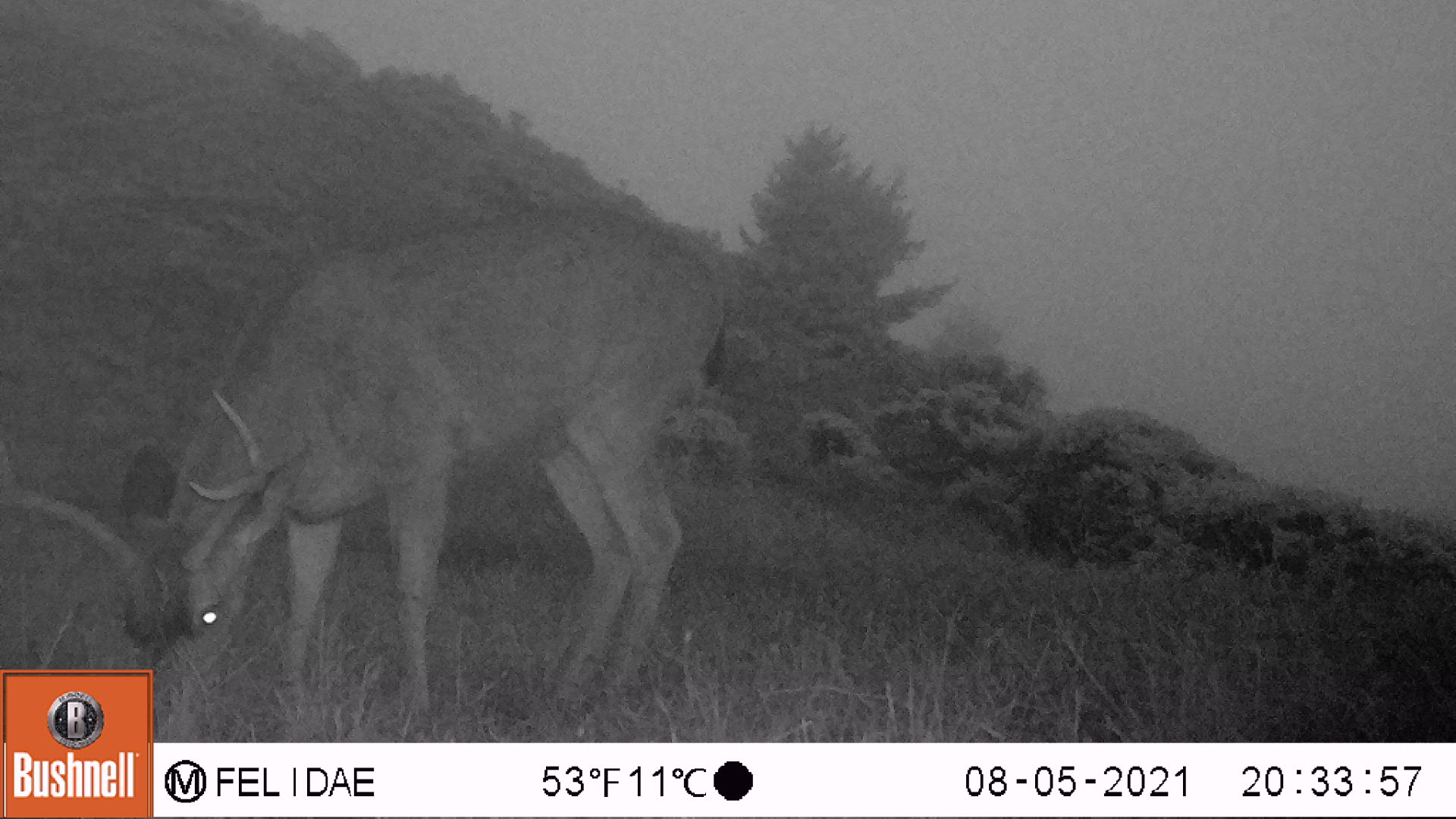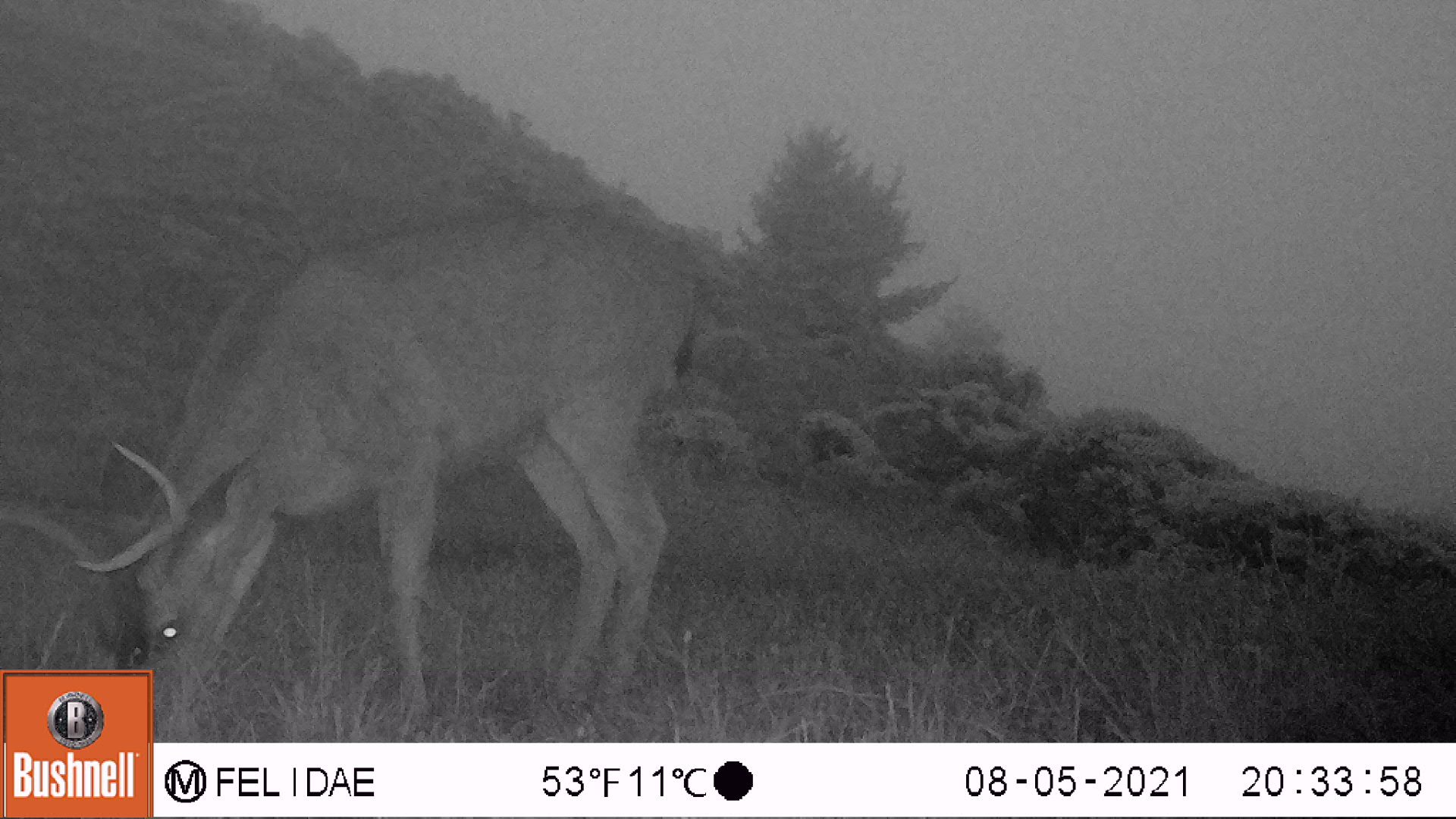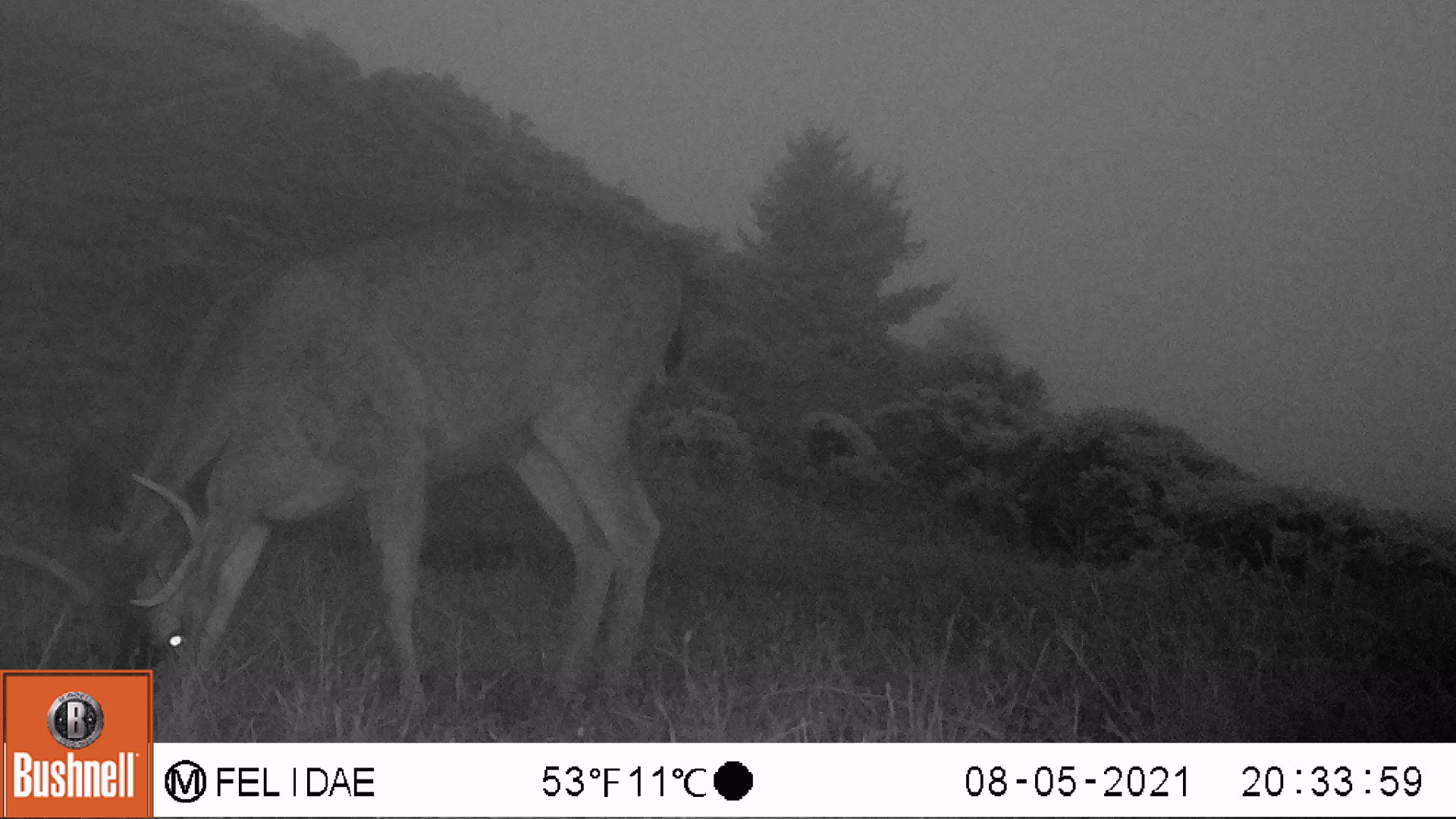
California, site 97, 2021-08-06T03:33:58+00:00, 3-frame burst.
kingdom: Animalia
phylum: Chordata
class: Mammalia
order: Artiodactyla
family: Cervidae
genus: Odocoileus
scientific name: Odocoileus hemionus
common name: mule deer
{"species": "mule deer (Odocoileus hemionus)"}